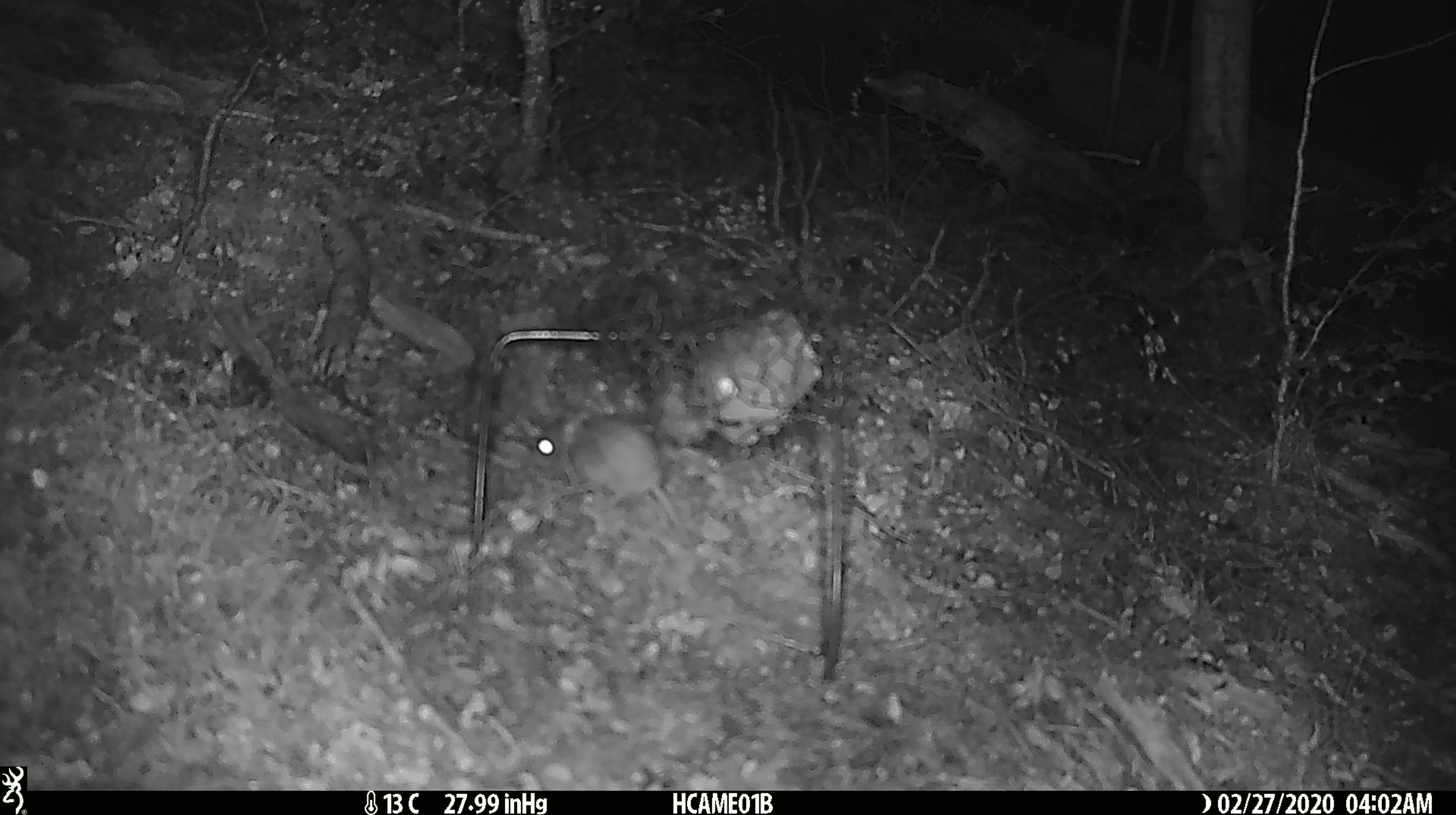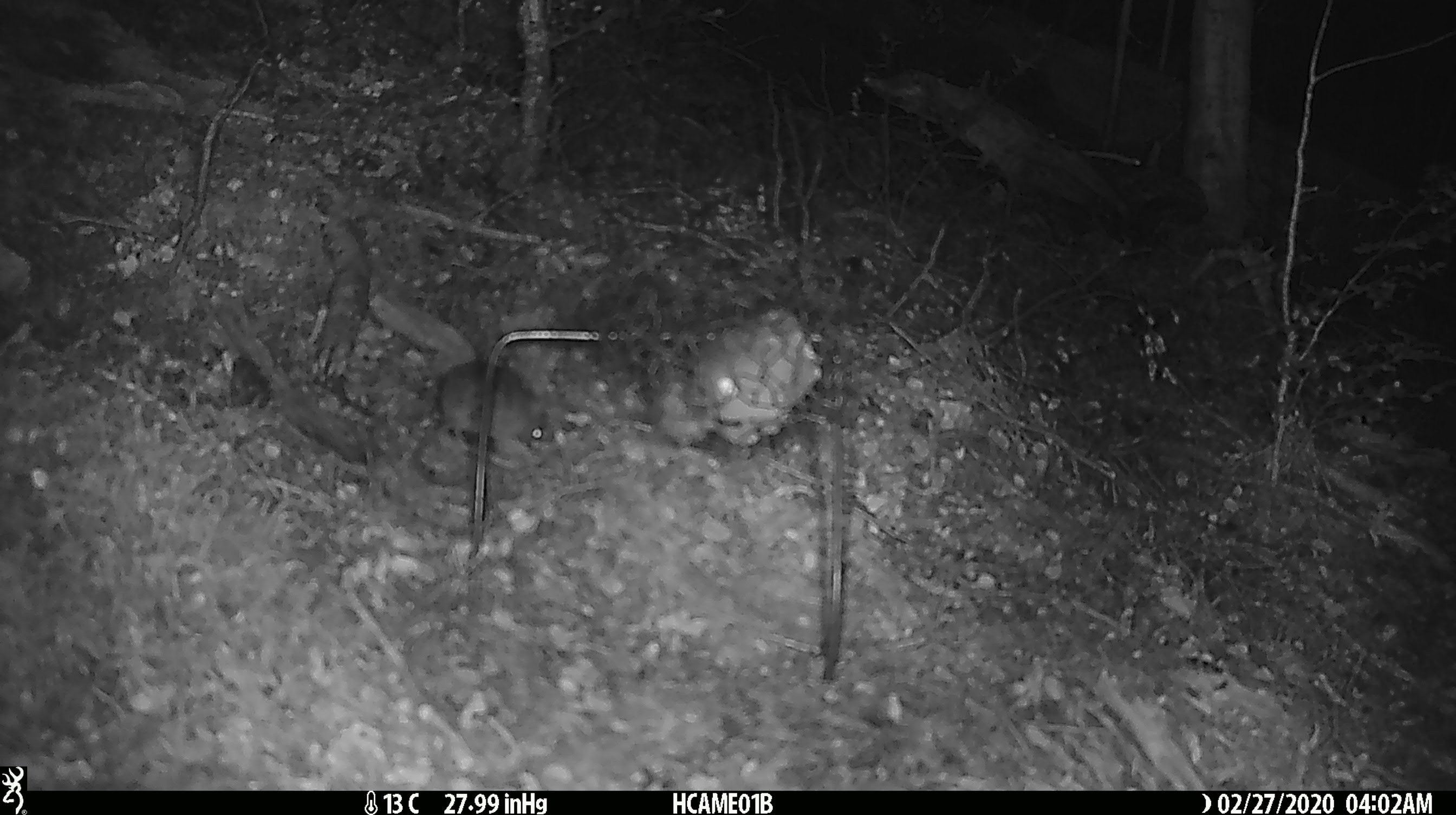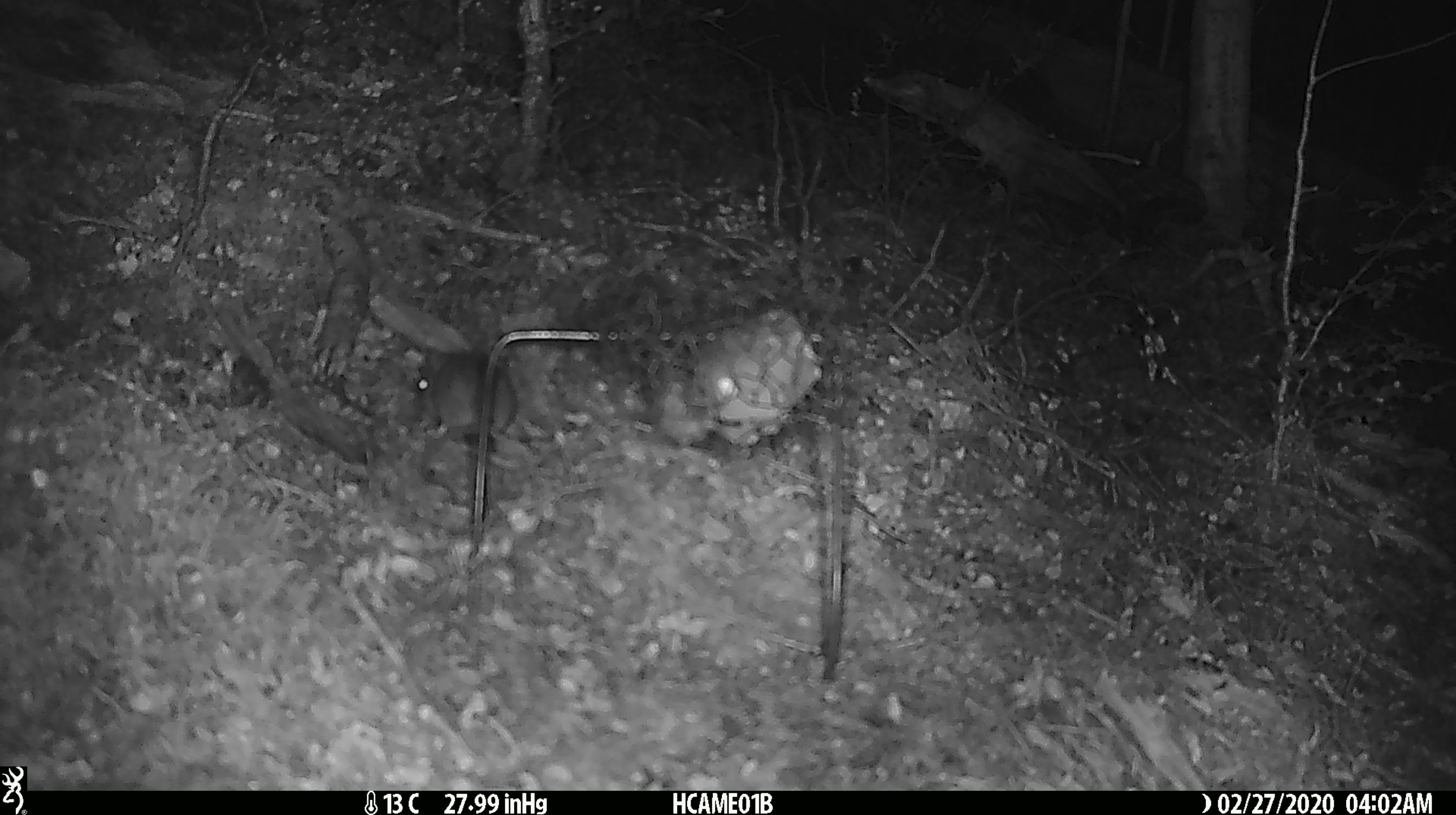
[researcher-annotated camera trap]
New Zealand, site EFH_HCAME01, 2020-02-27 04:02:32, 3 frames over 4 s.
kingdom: Animalia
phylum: Chordata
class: Mammalia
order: Rodentia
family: Muridae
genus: Mus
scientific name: Mus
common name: mouse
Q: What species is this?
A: Mouse (Mus).